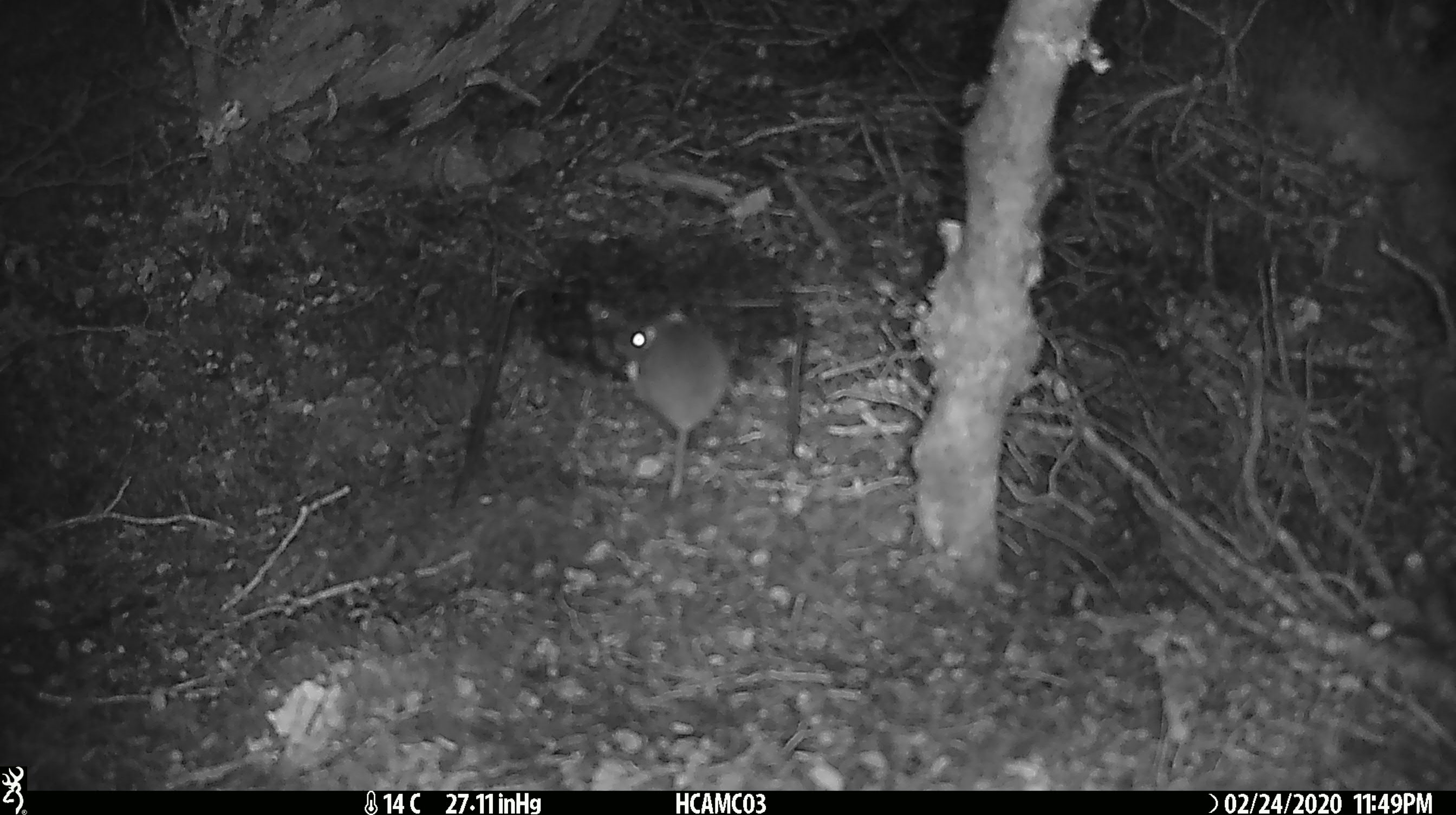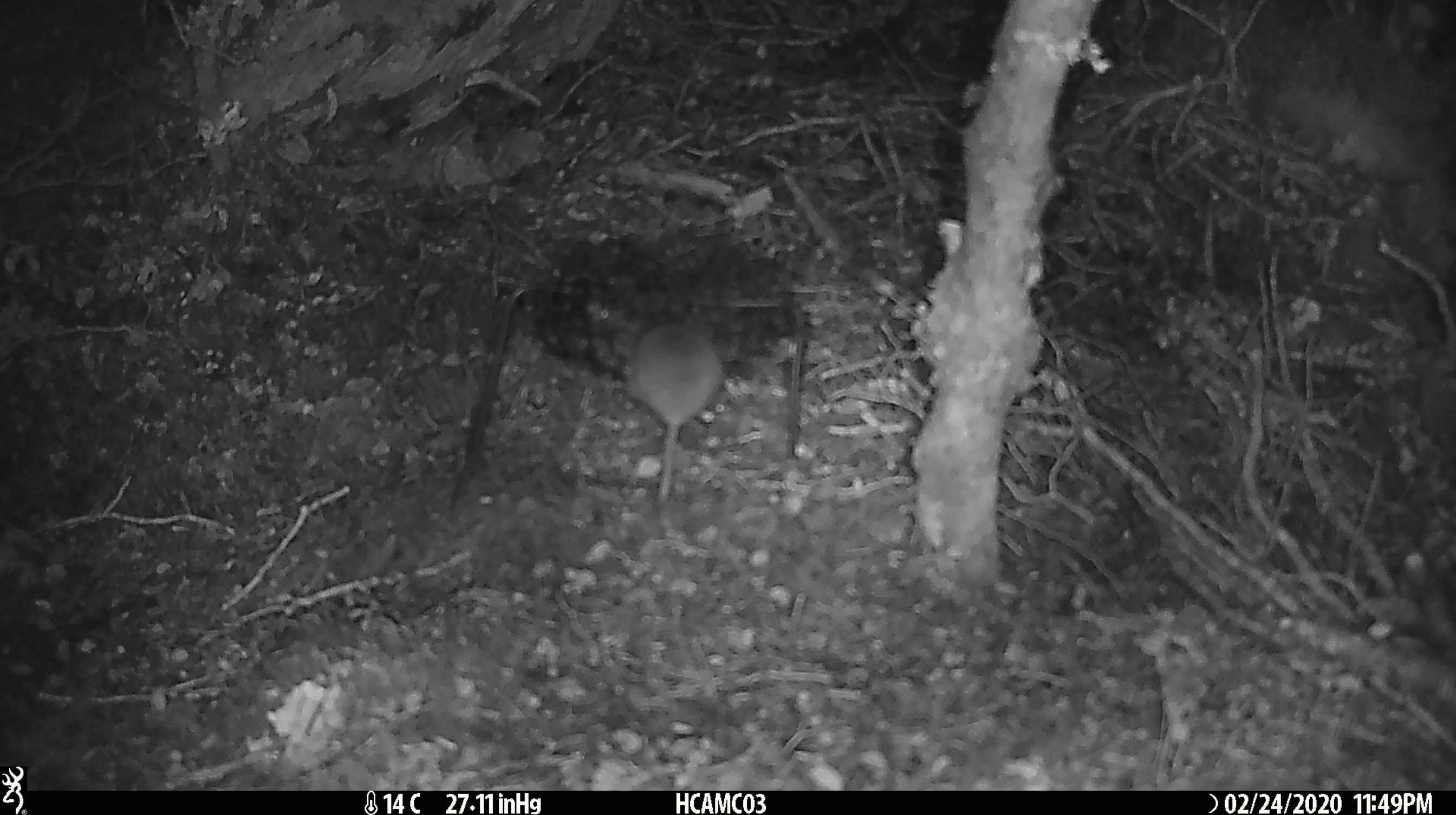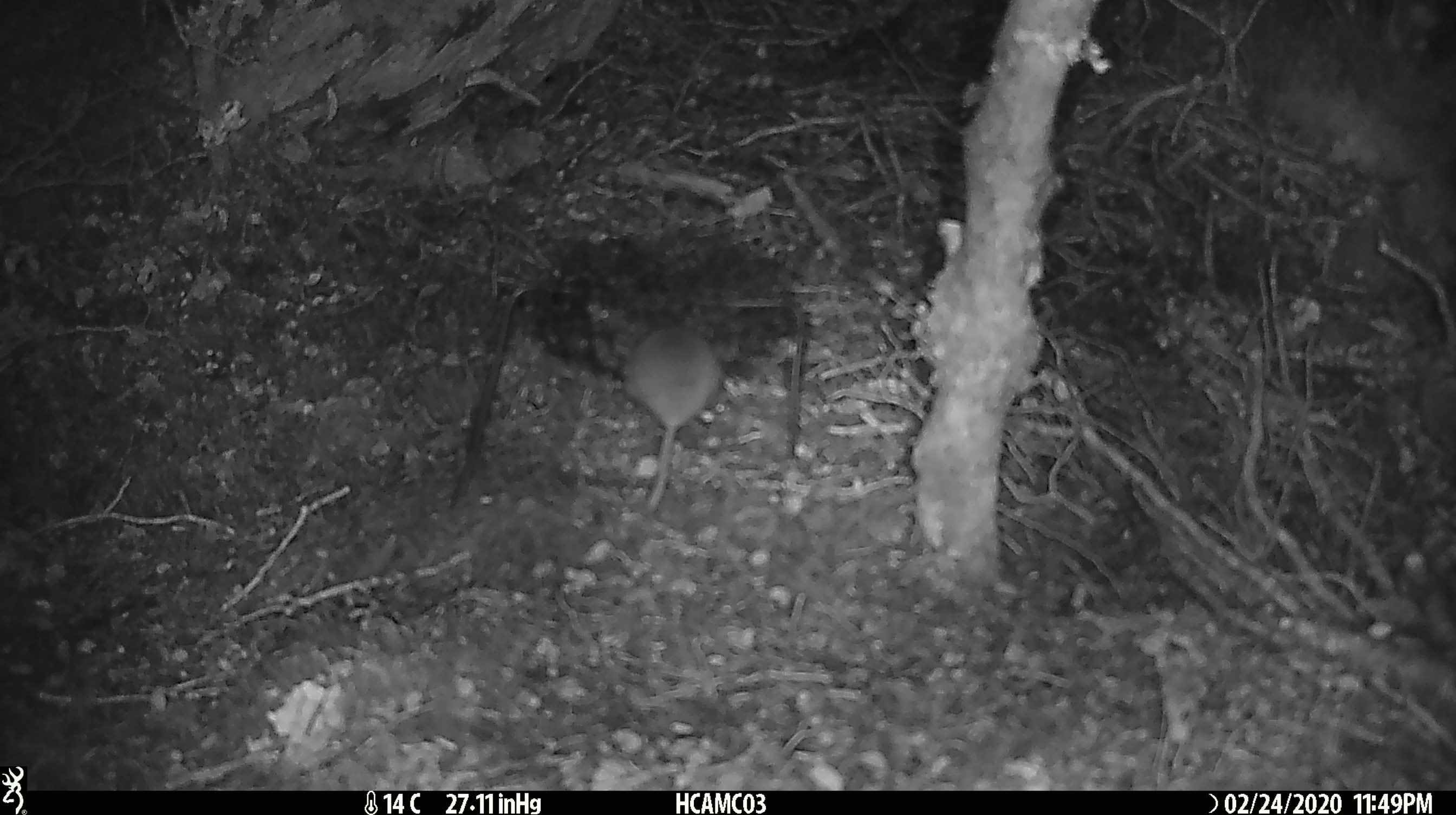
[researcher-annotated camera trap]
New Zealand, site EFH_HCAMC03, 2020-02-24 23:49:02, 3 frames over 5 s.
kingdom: Animalia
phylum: Chordata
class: Mammalia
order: Rodentia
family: Muridae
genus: Mus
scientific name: Mus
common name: mouse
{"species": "mouse (Mus)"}